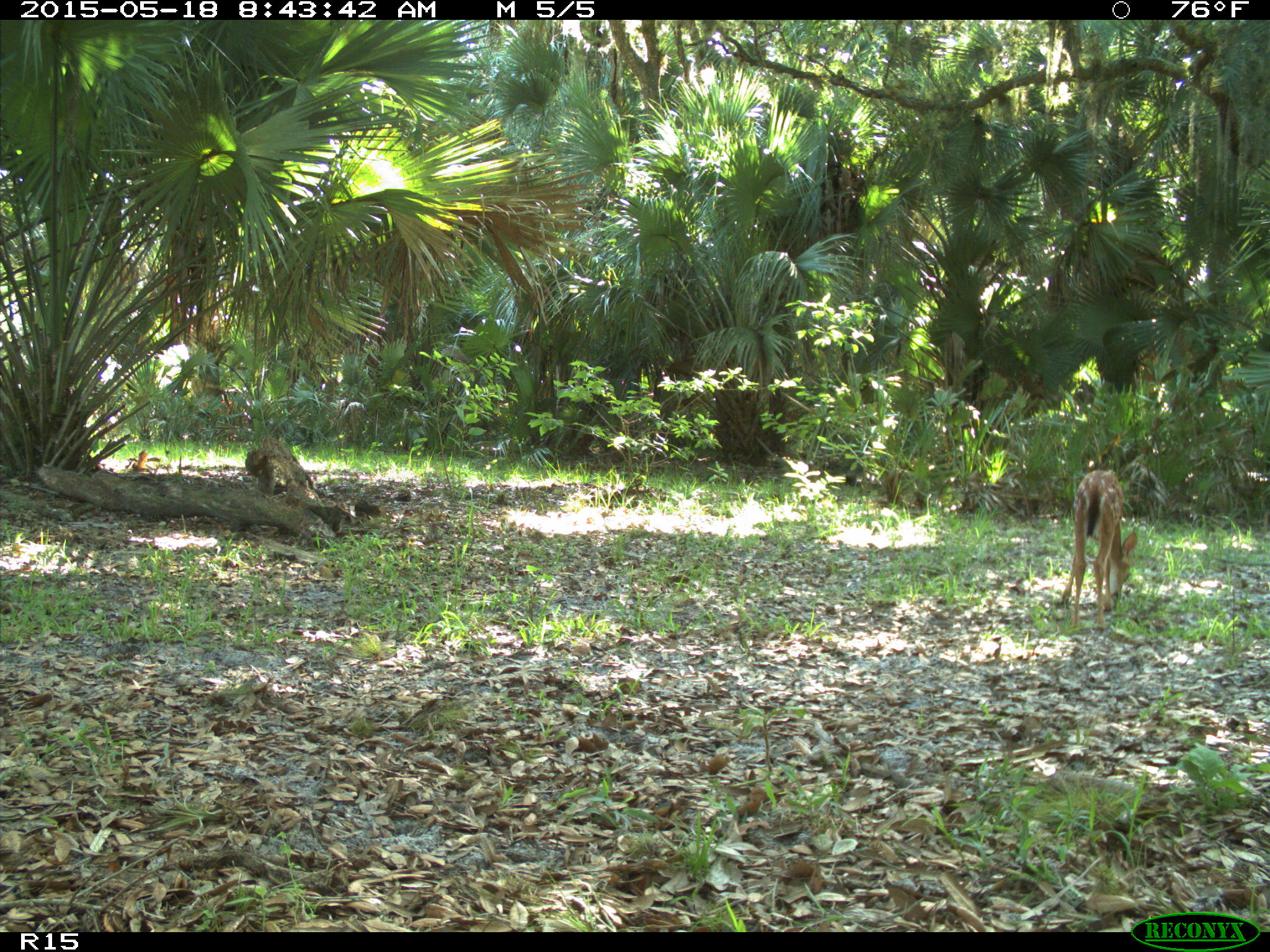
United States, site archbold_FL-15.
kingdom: Animalia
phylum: Chordata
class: Mammalia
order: Artiodactyla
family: Cervidae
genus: Odocoileus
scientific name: Odocoileus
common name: deer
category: unidentified deer